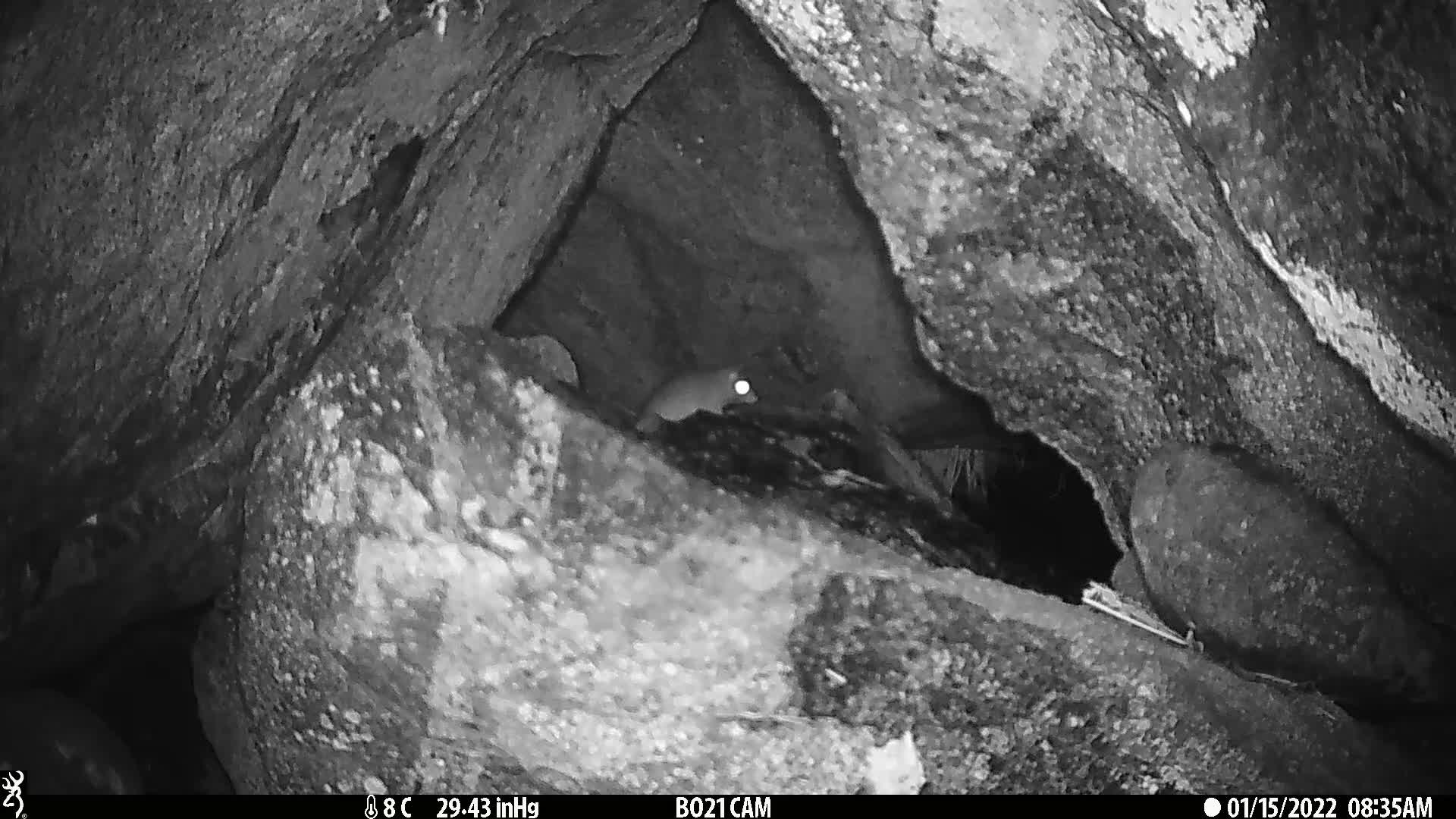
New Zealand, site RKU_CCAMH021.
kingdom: Animalia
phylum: Chordata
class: Mammalia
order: Rodentia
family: Muridae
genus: Rattus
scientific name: Rattus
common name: rat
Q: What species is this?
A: Rat (Rattus).